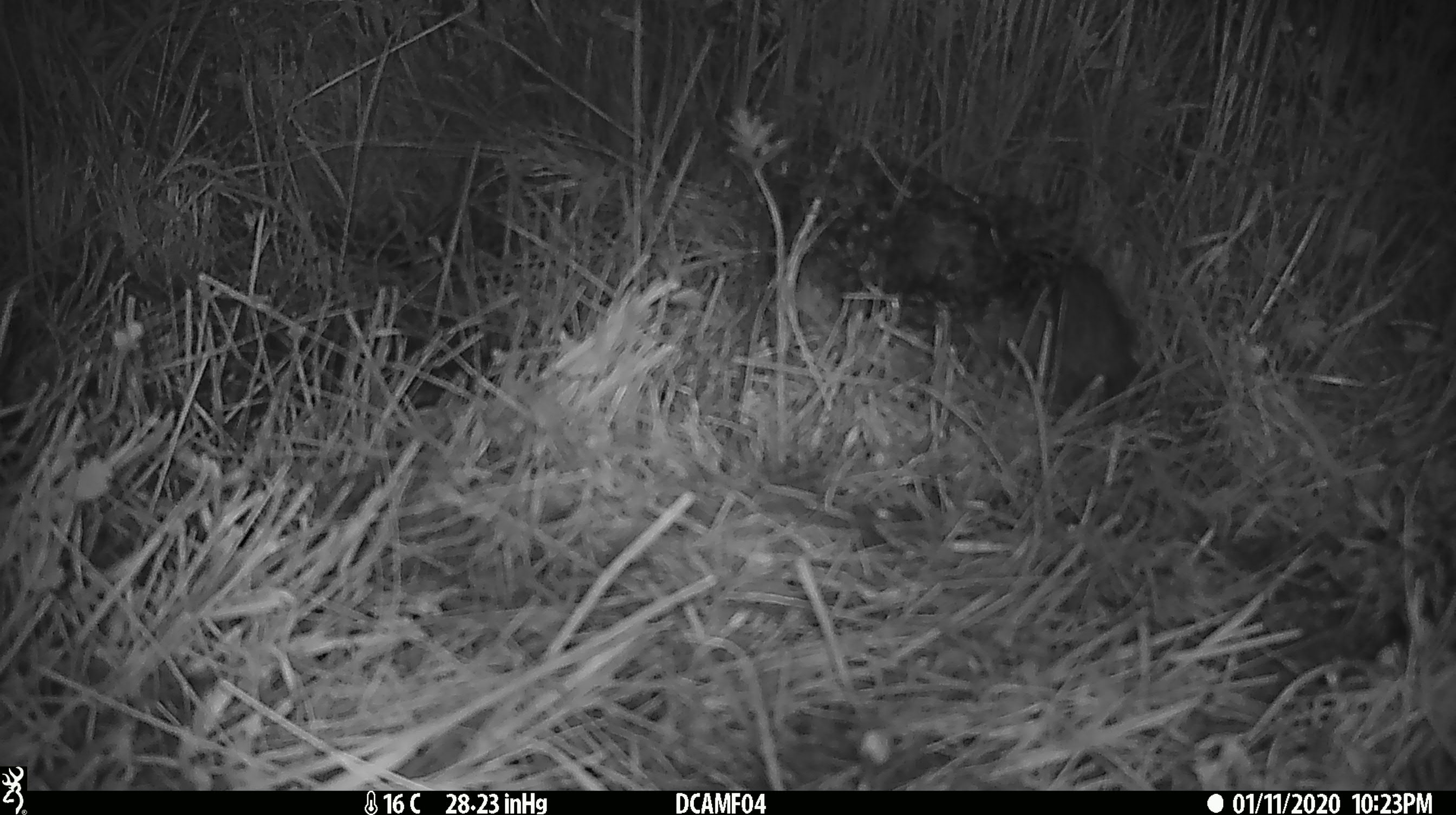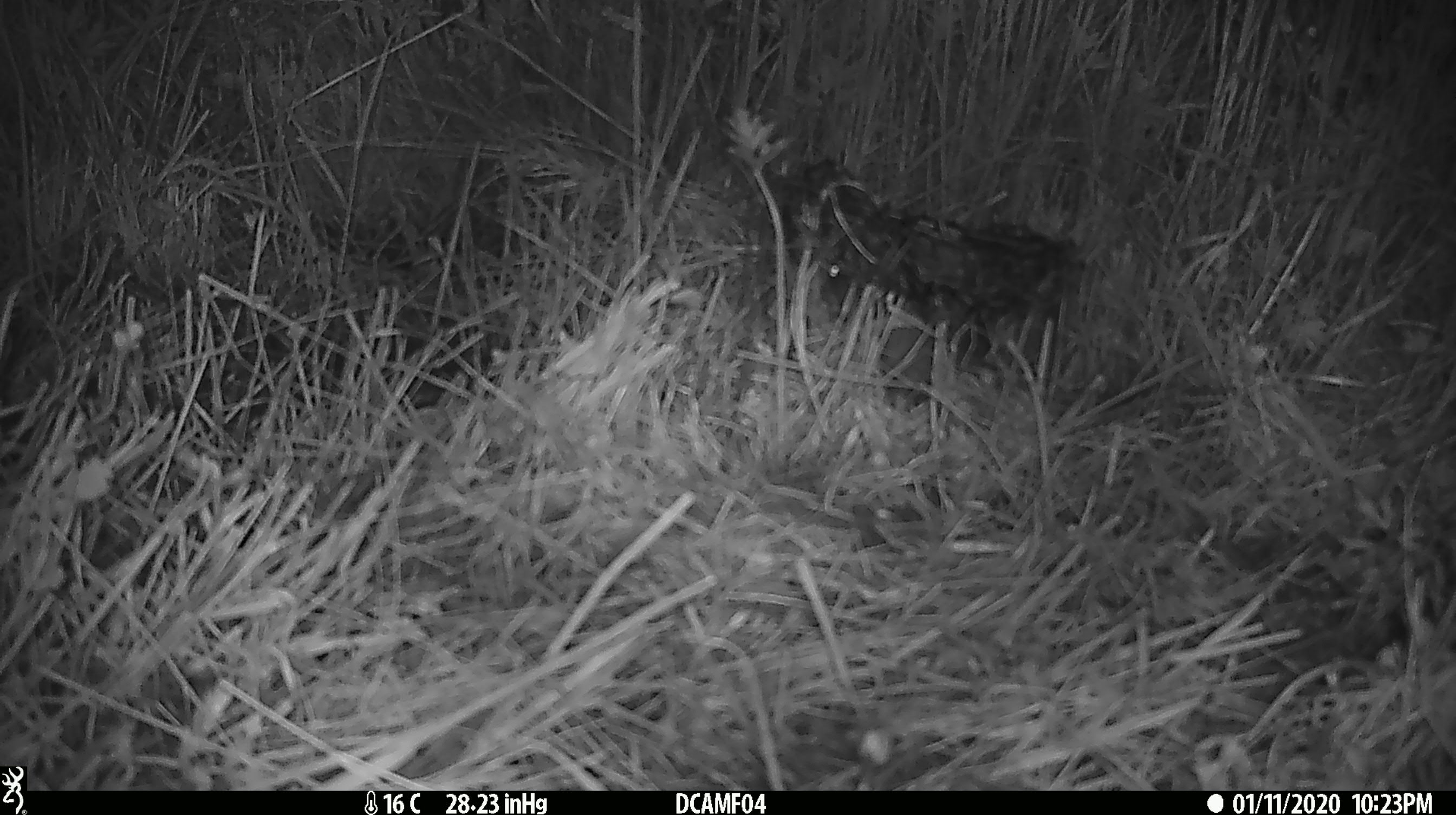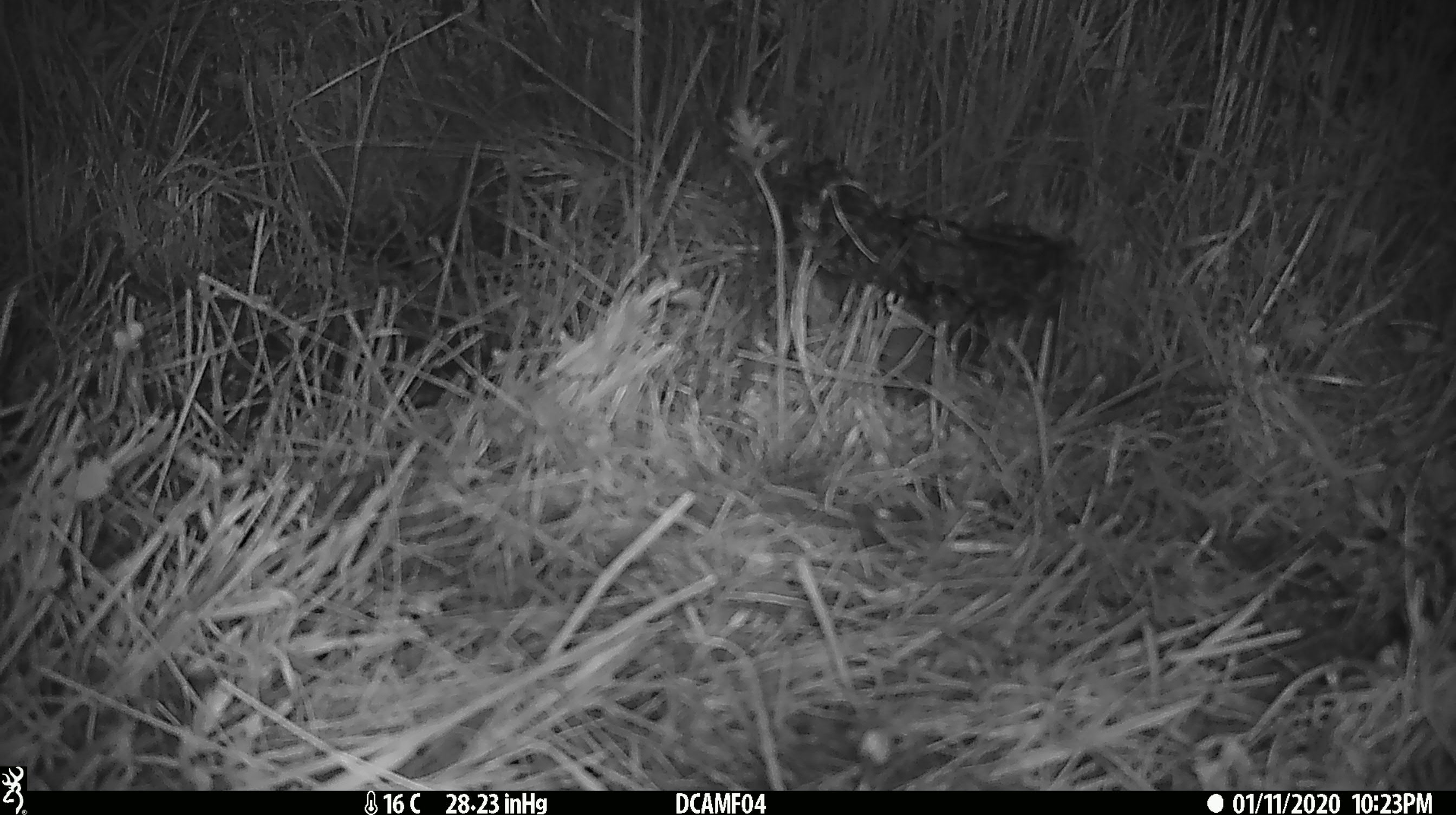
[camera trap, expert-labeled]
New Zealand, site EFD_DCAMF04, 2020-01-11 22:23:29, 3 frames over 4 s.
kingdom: Animalia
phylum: Chordata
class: Mammalia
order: Rodentia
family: Muridae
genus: Rattus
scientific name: Rattus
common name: rat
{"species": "rat (Rattus)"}